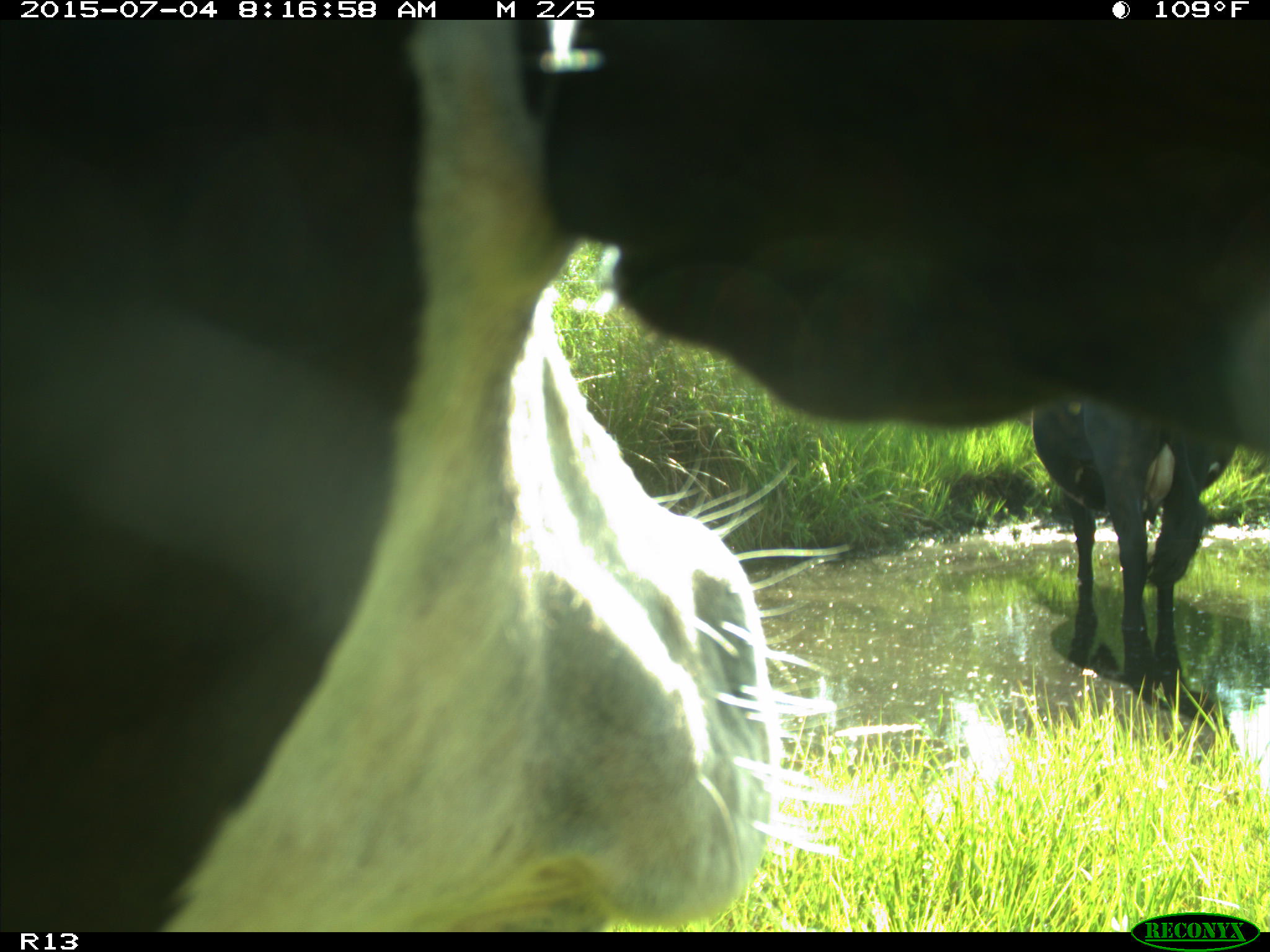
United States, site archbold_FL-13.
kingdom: Animalia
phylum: Chordata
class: Mammalia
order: Artiodactyla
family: Bovidae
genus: Bos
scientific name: Bos taurus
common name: domestic cow